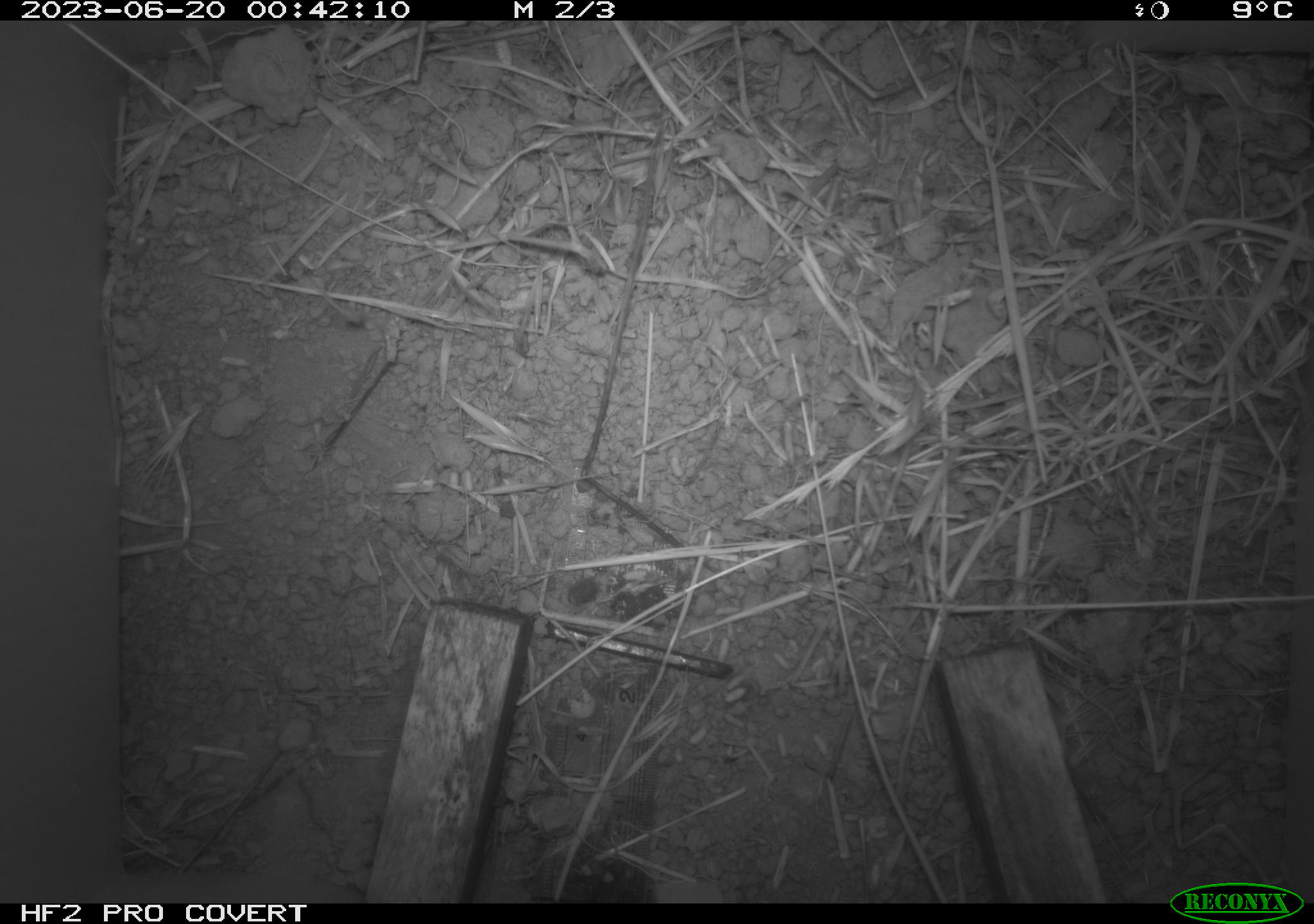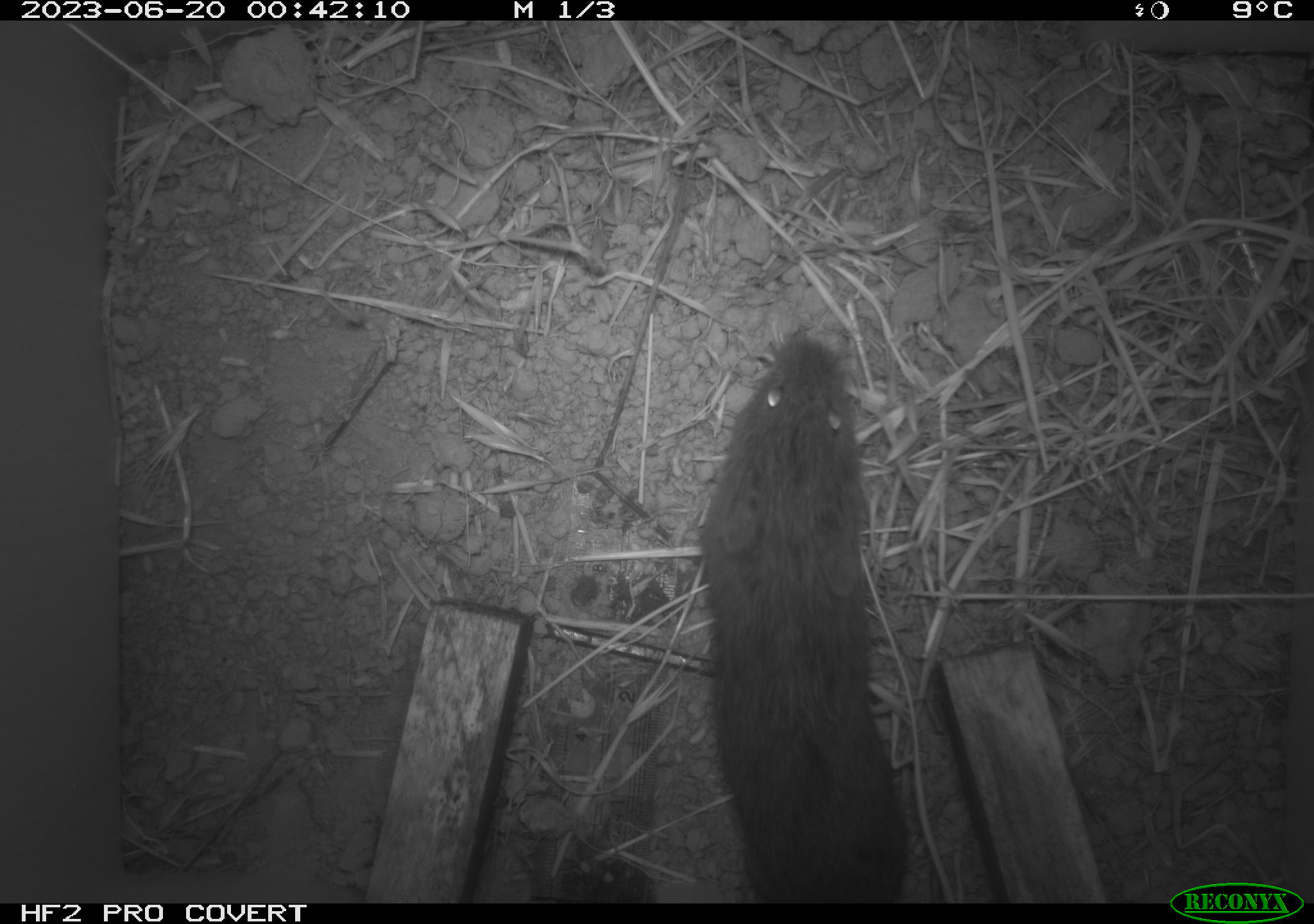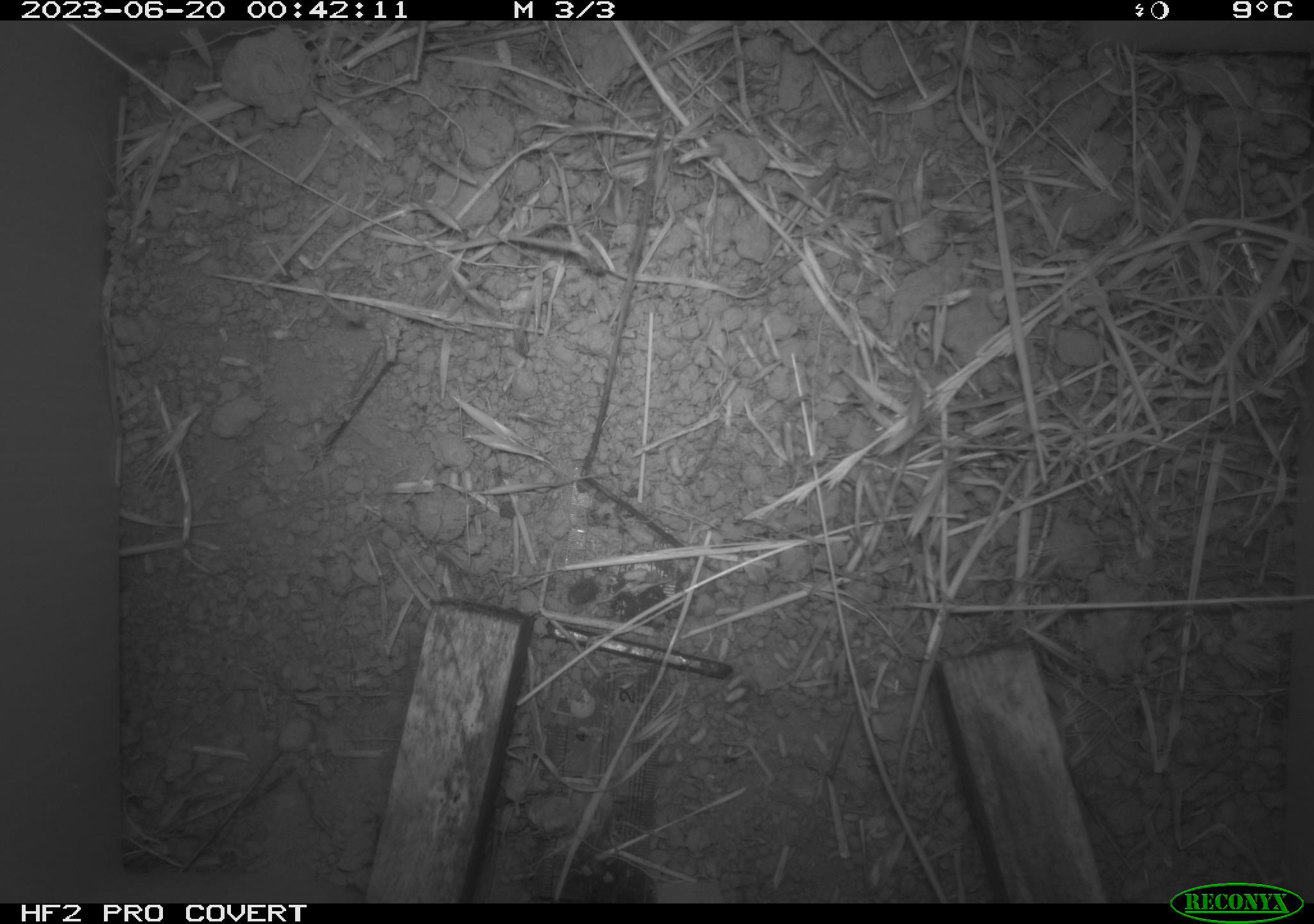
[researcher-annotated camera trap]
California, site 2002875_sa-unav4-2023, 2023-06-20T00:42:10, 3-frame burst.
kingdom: Animalia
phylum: Chordata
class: Mammalia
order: Rodentia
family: Cricetidae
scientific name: Arvicolinae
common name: voles, lemmings, and muskrats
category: arvicolinae subfamily